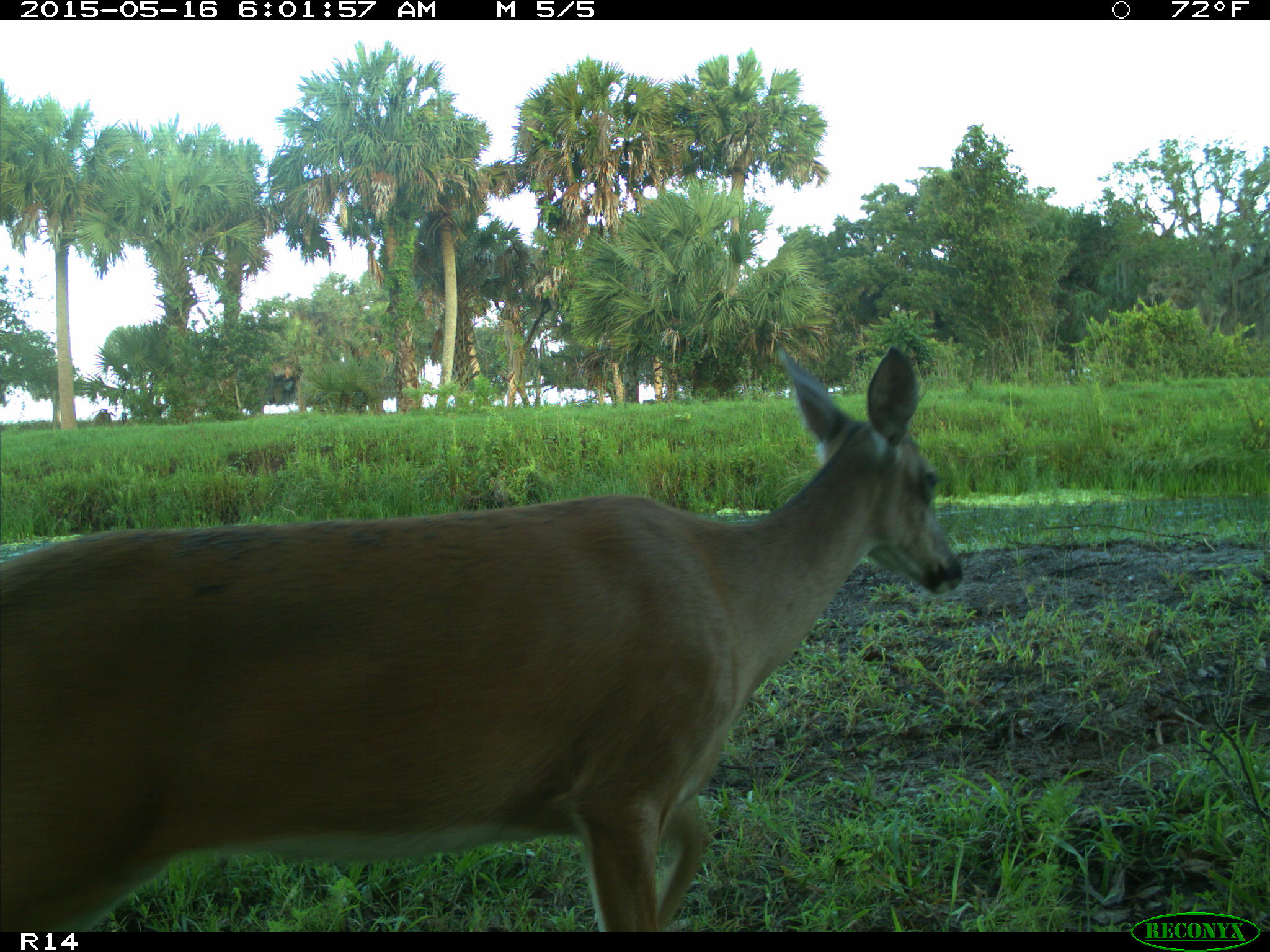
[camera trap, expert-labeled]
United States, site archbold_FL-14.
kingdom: Animalia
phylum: Chordata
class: Mammalia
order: Artiodactyla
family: Cervidae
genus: Odocoileus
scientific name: Odocoileus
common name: deer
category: unidentified deer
Unidentified deer (deer) (Odocoileus).